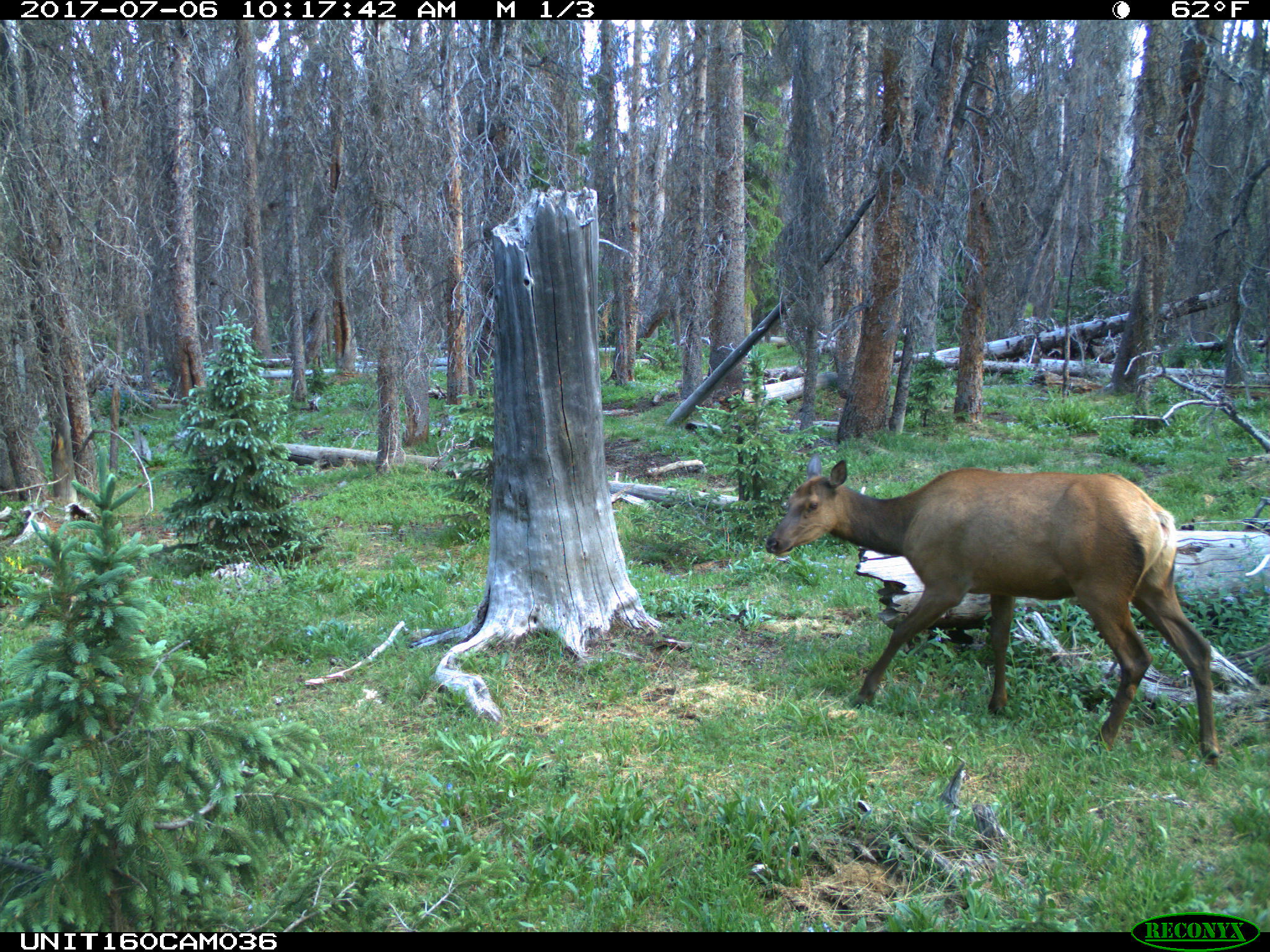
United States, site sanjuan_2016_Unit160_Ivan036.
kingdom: Animalia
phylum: Chordata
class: Mammalia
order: Artiodactyla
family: Cervidae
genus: Cervus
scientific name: Cervus elaphus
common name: red deer